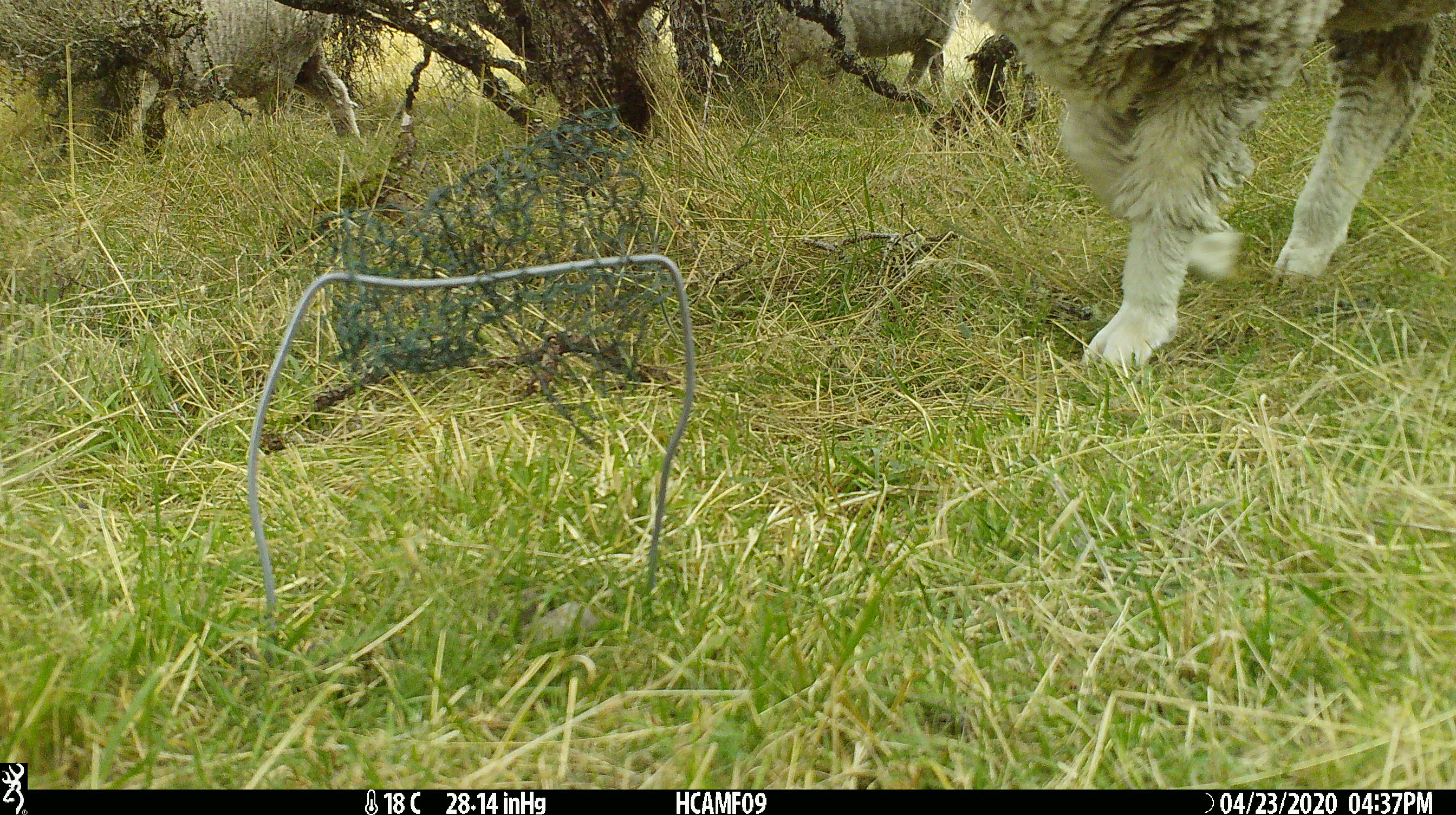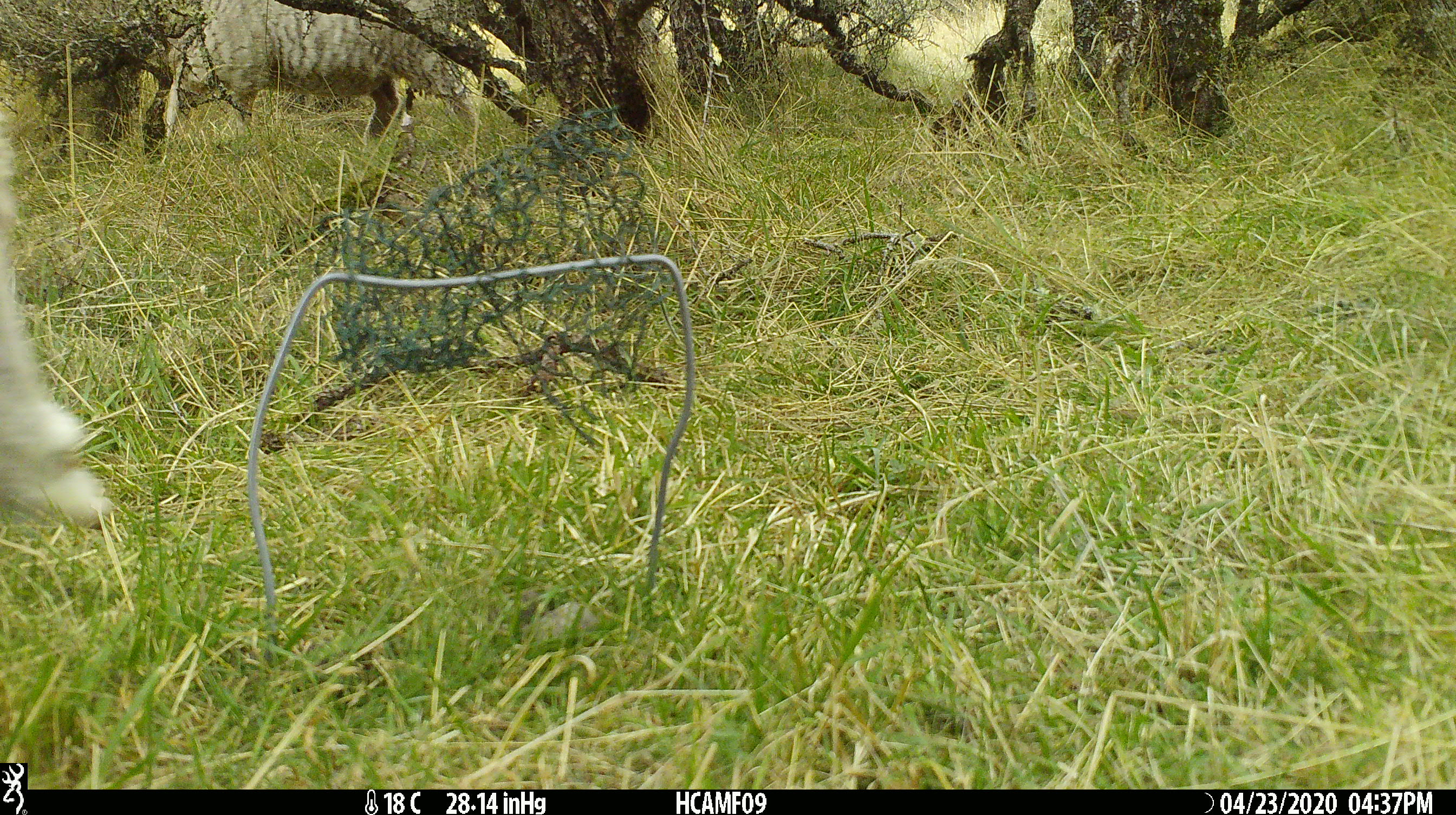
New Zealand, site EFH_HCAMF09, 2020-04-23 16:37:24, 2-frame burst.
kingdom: Animalia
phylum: Chordata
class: Mammalia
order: Artiodactyla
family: Bovidae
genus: Ovis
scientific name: Ovis aries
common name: domestic sheep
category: sheep